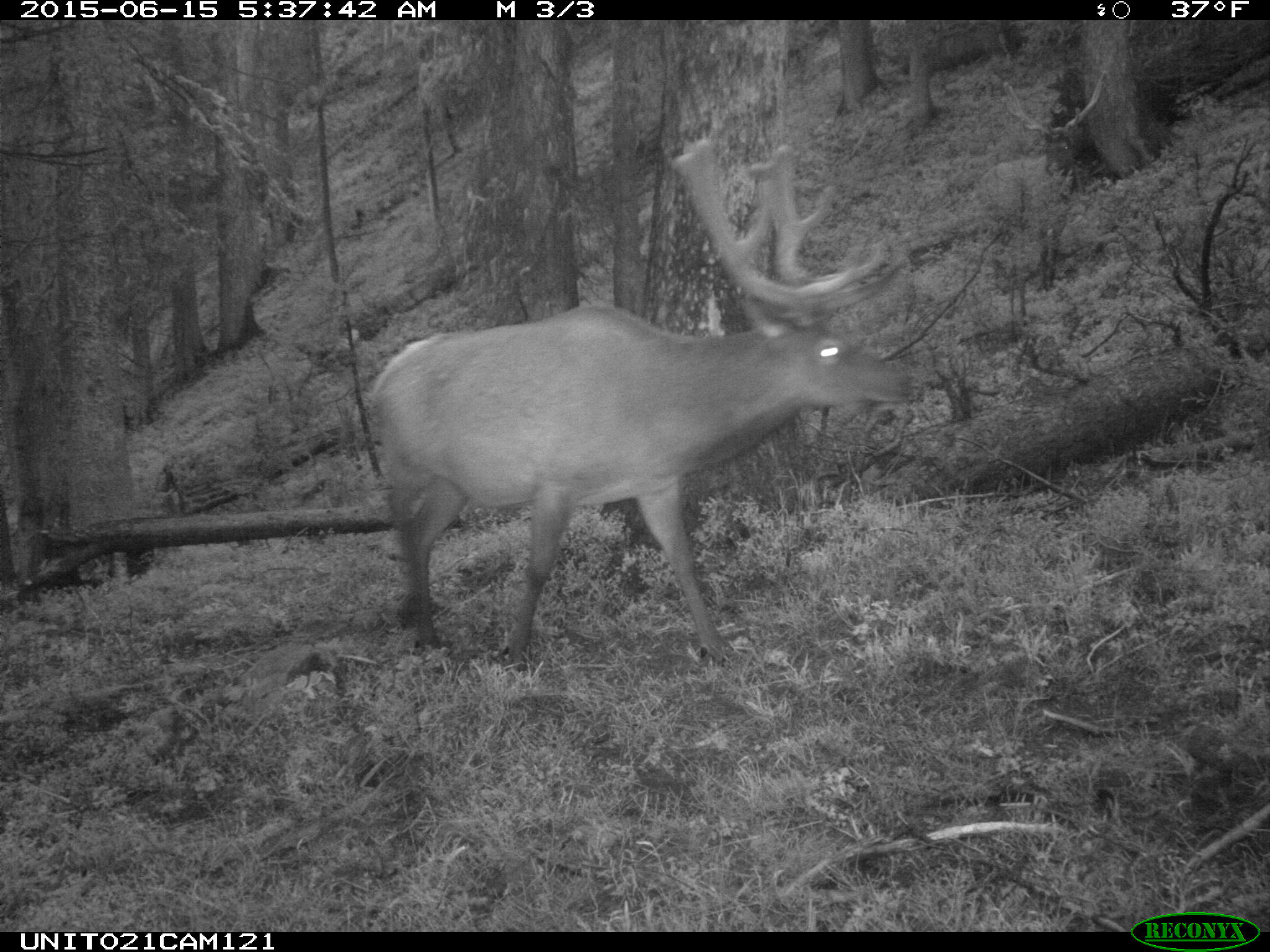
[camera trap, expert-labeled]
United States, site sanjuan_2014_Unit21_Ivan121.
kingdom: Animalia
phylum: Chordata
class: Mammalia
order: Artiodactyla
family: Cervidae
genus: Cervus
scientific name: Cervus elaphus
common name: red deer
Cervus elaphus (red deer).